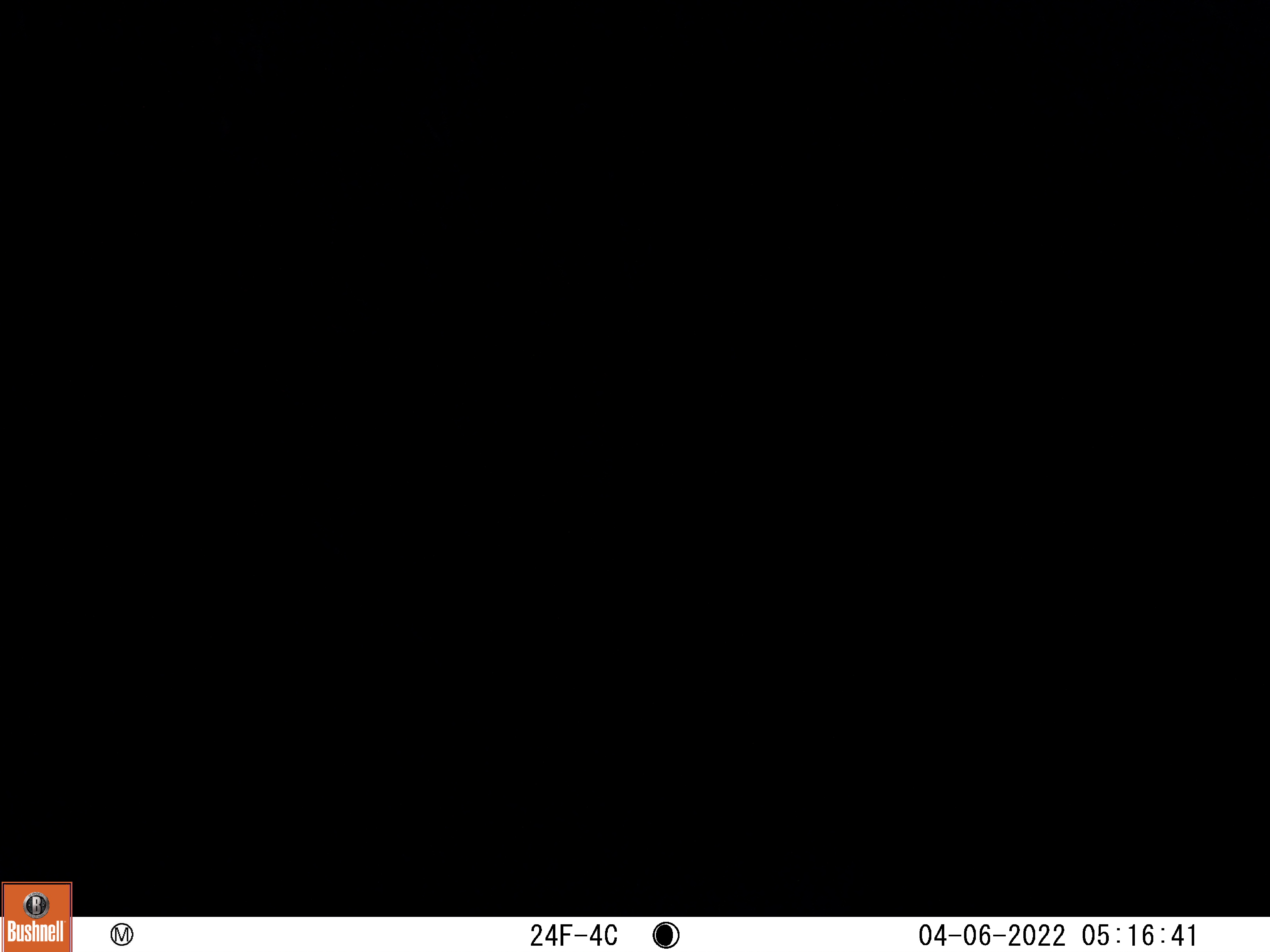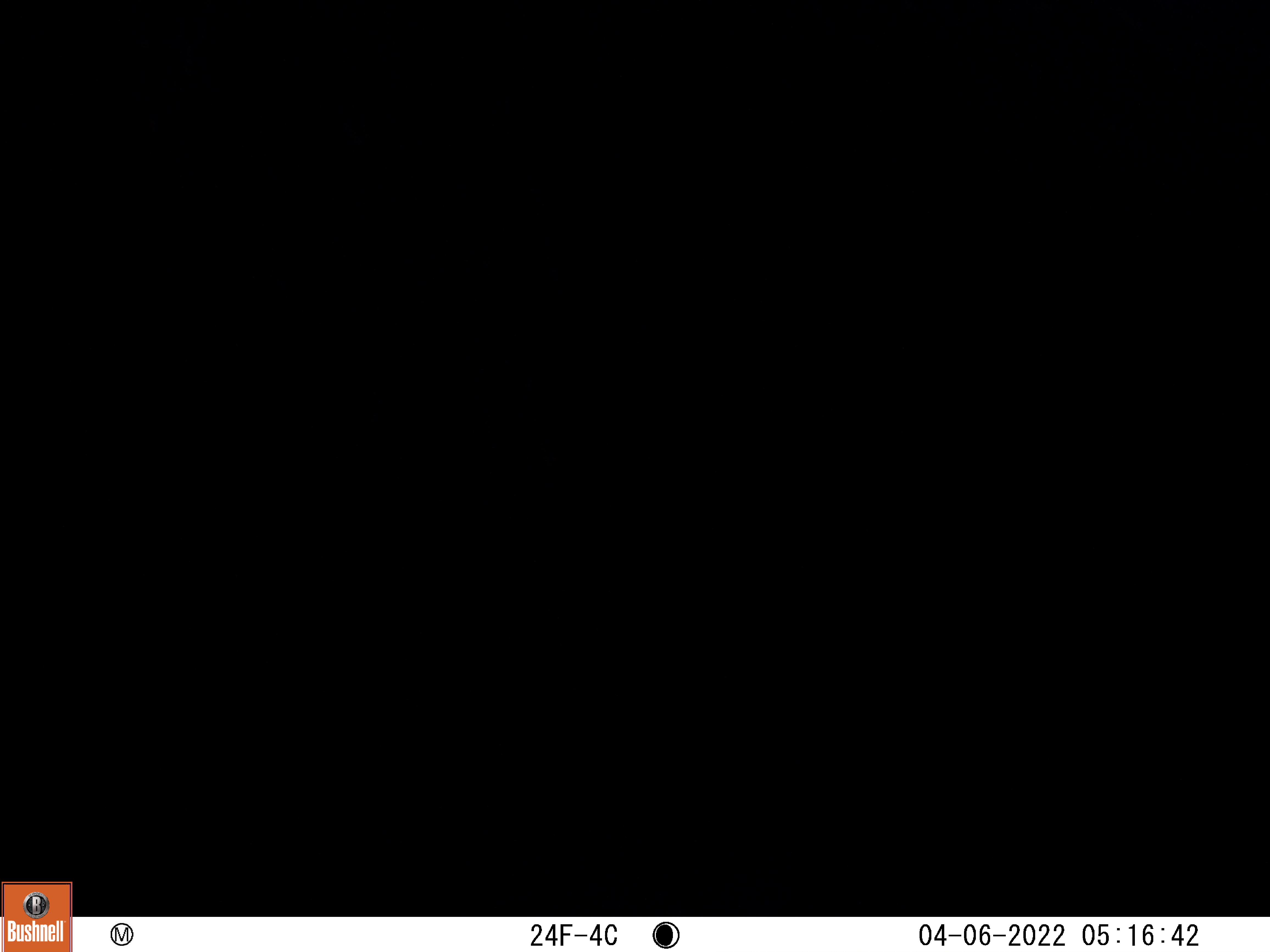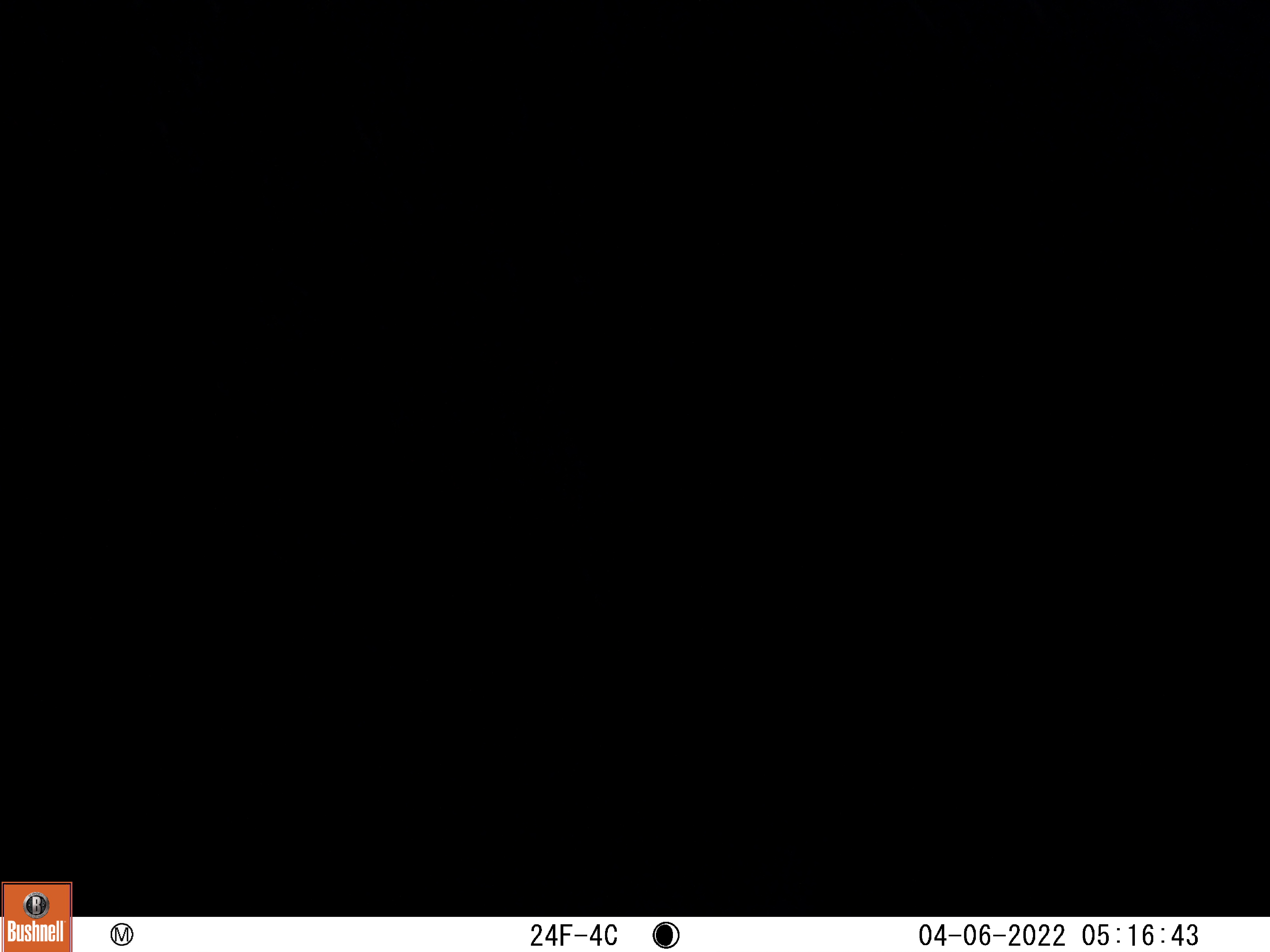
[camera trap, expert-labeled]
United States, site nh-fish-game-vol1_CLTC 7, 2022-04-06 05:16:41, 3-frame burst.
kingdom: Animalia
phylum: Chordata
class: Mammalia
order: Artiodactyla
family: Cervidae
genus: Alces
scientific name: Alces alces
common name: moose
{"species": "moose (Alces alces)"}